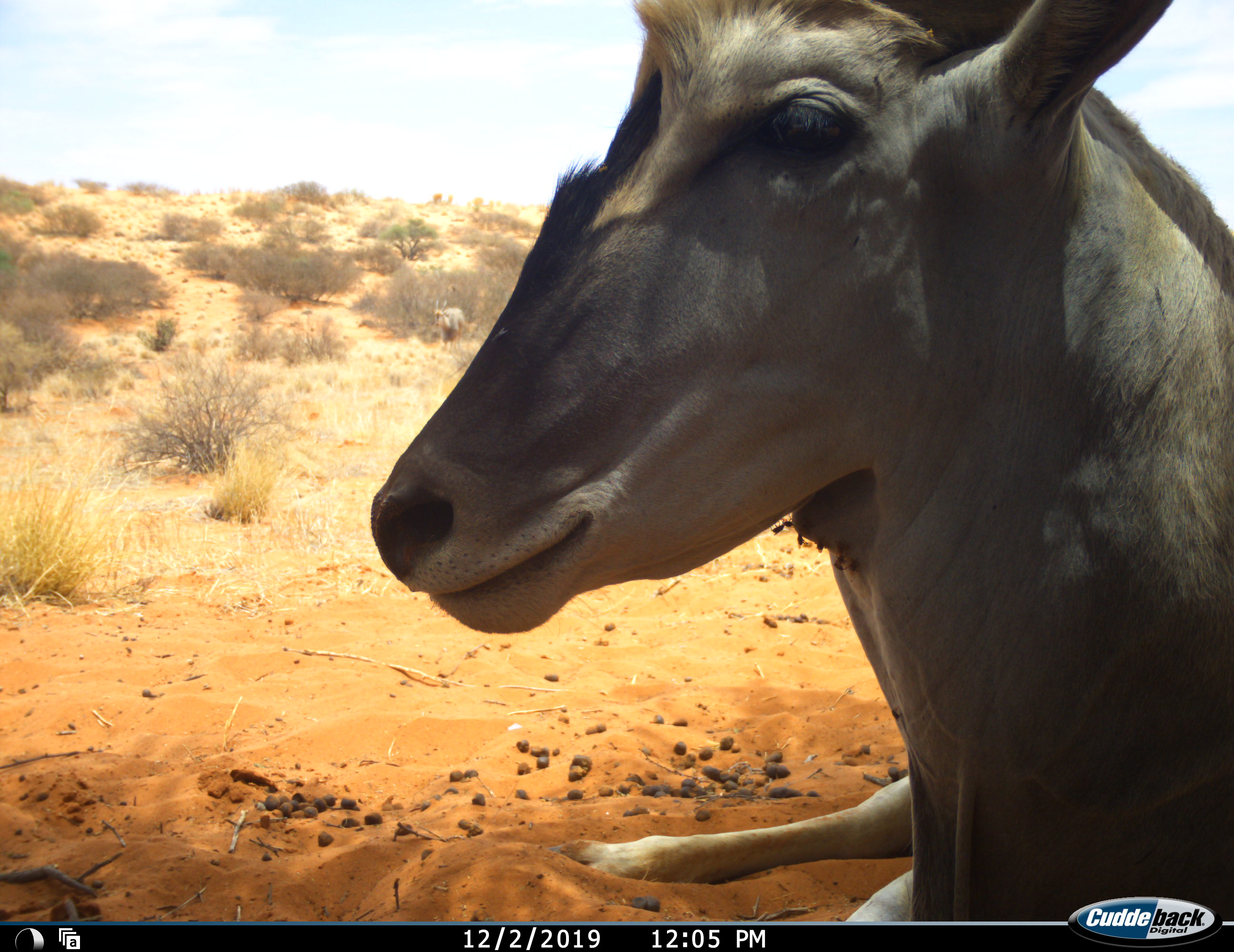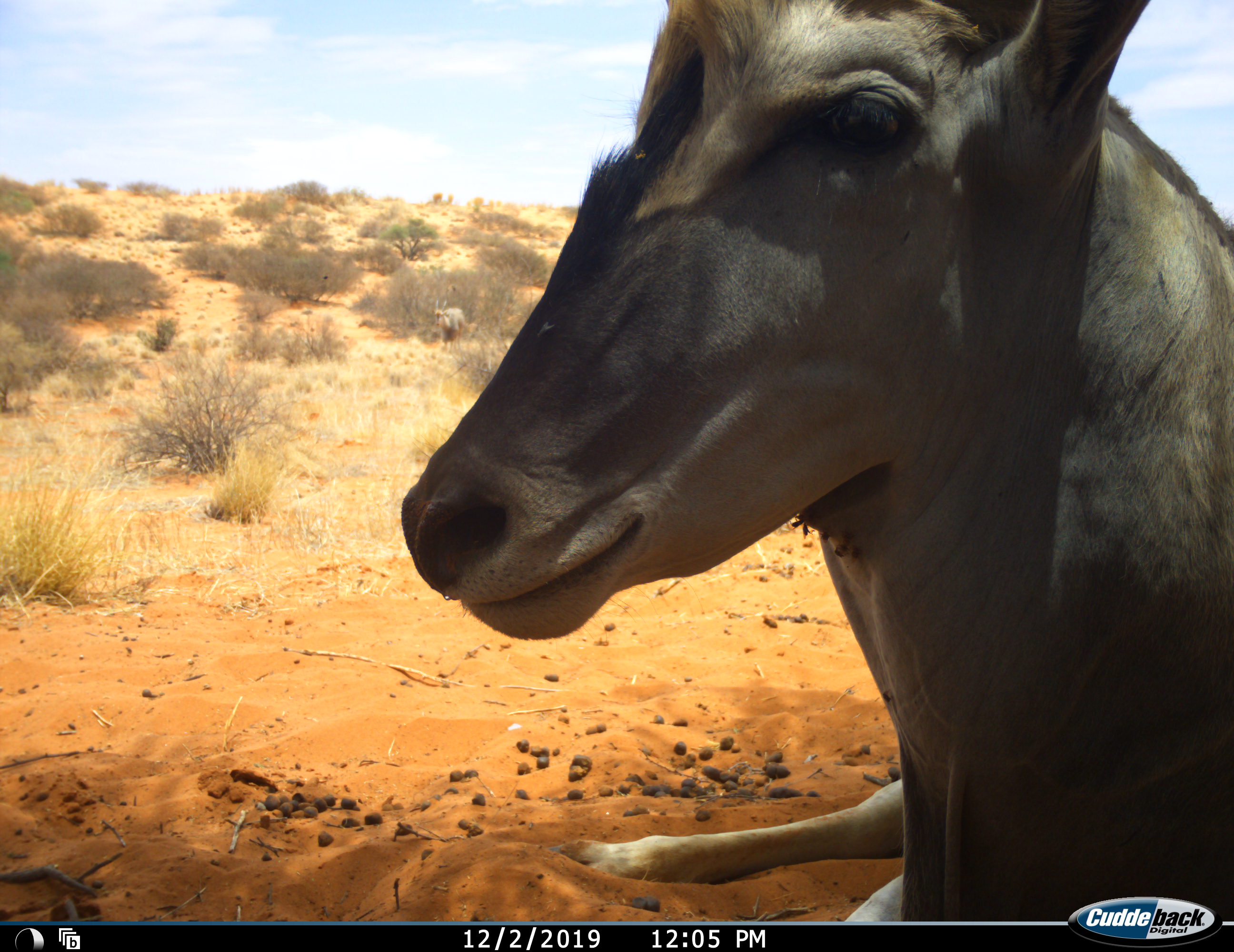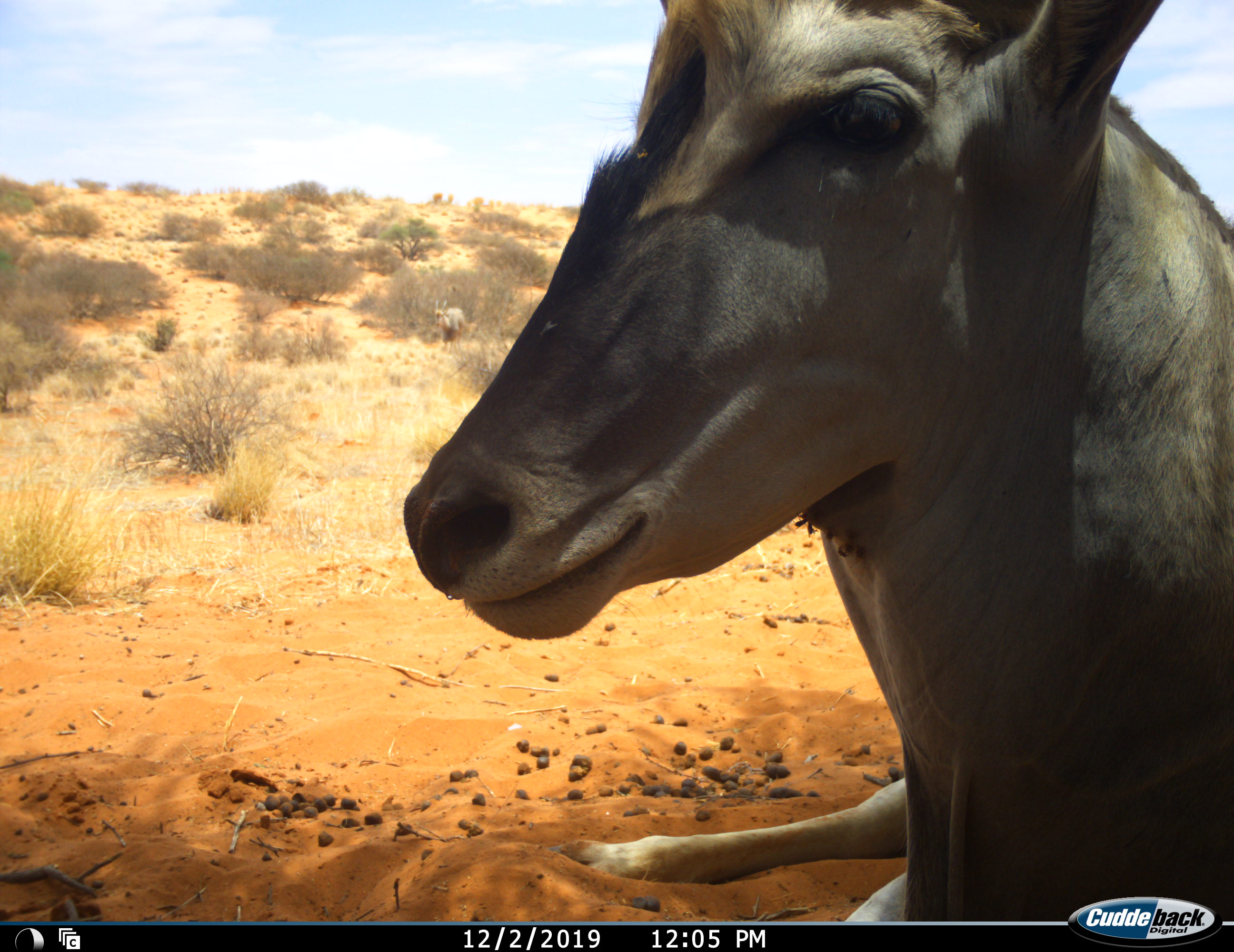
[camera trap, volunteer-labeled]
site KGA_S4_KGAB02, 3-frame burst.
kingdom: Animalia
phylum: Chordata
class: Mammalia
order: Artiodactyla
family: Bovidae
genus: Tragelaphus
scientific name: Tragelaphus oryx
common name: eland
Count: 2.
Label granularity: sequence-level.